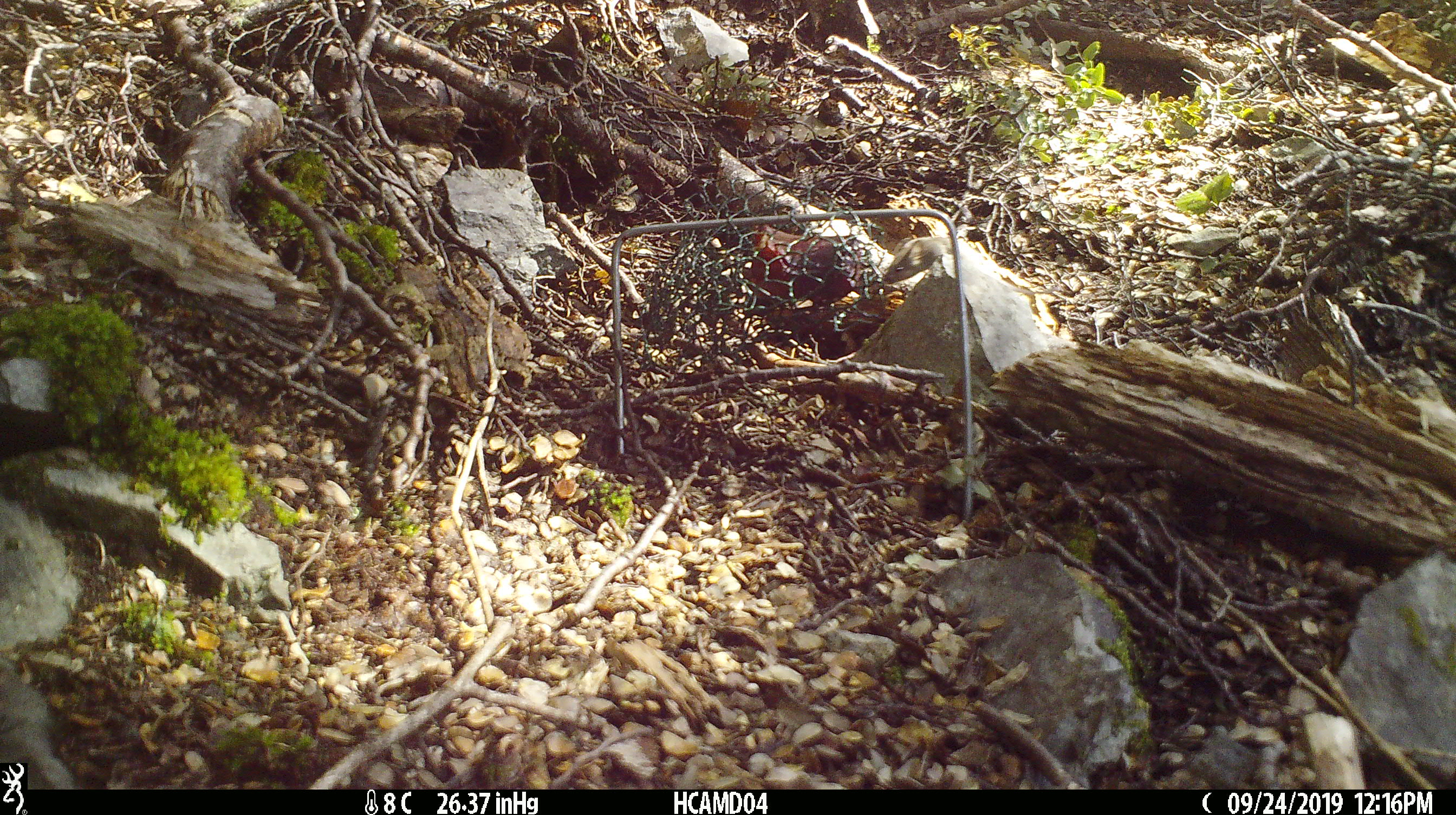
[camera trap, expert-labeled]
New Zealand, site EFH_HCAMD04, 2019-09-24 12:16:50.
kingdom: Animalia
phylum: Chordata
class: Mammalia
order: Rodentia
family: Muridae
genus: Mus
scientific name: Mus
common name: mouse